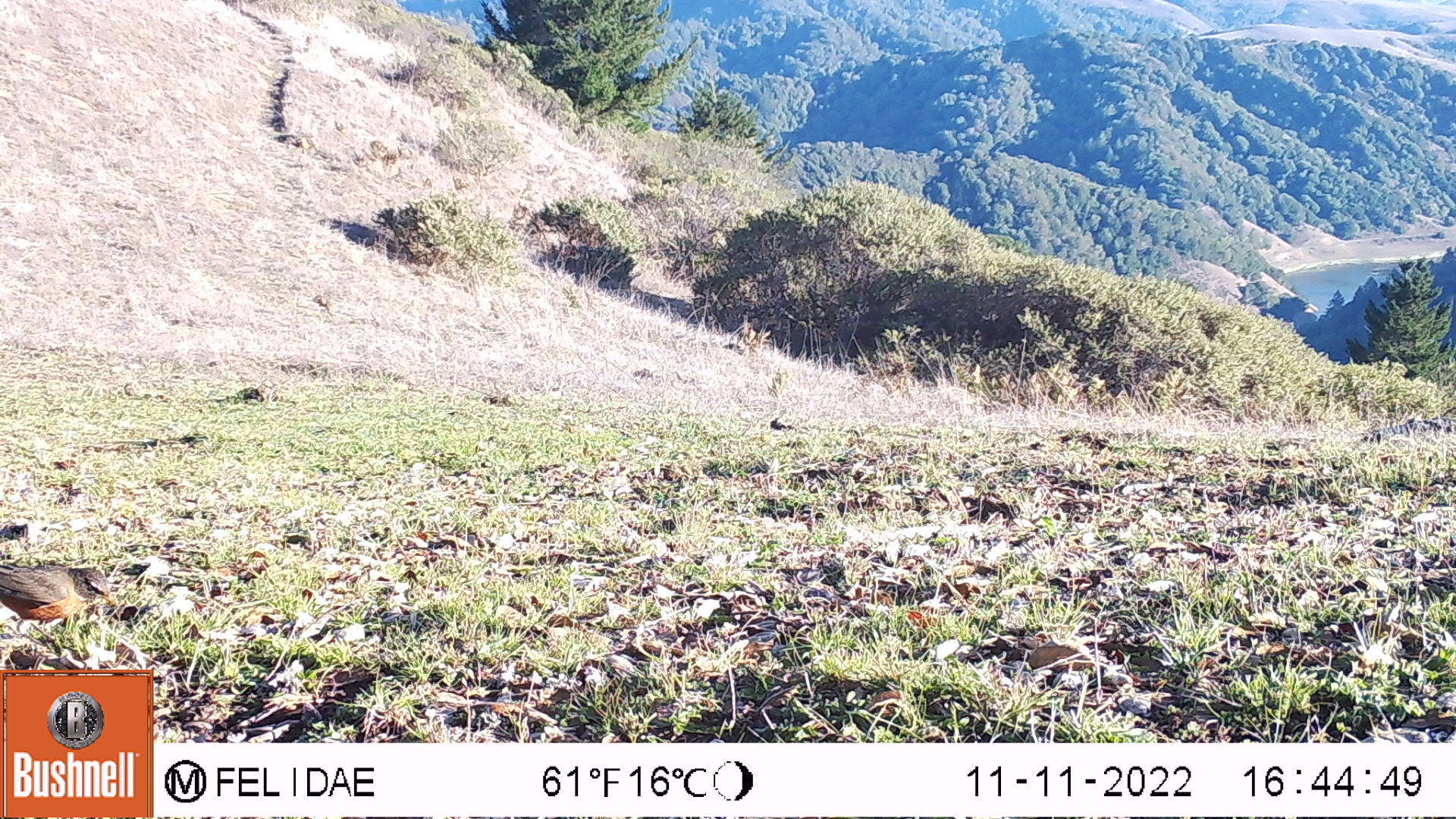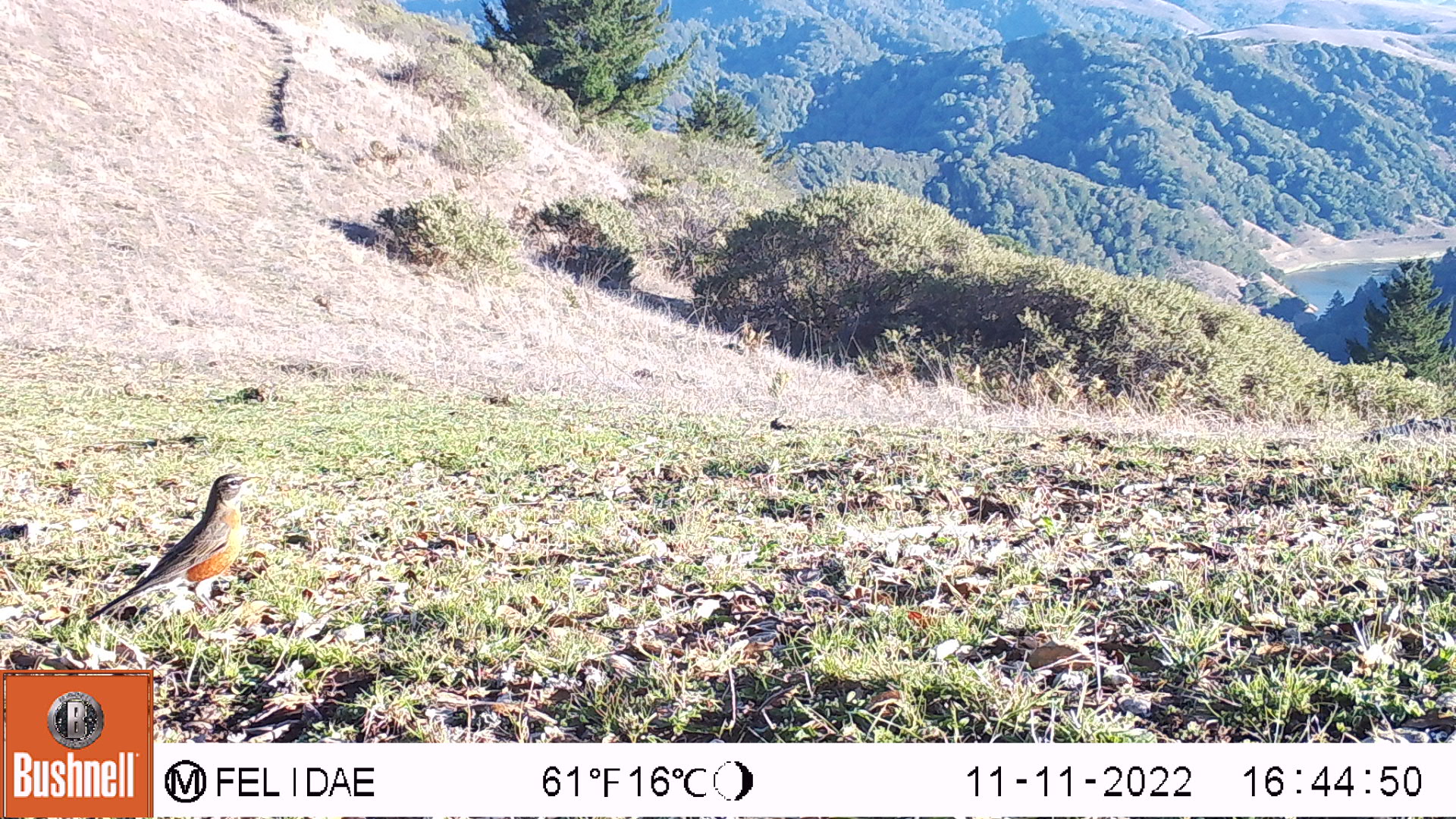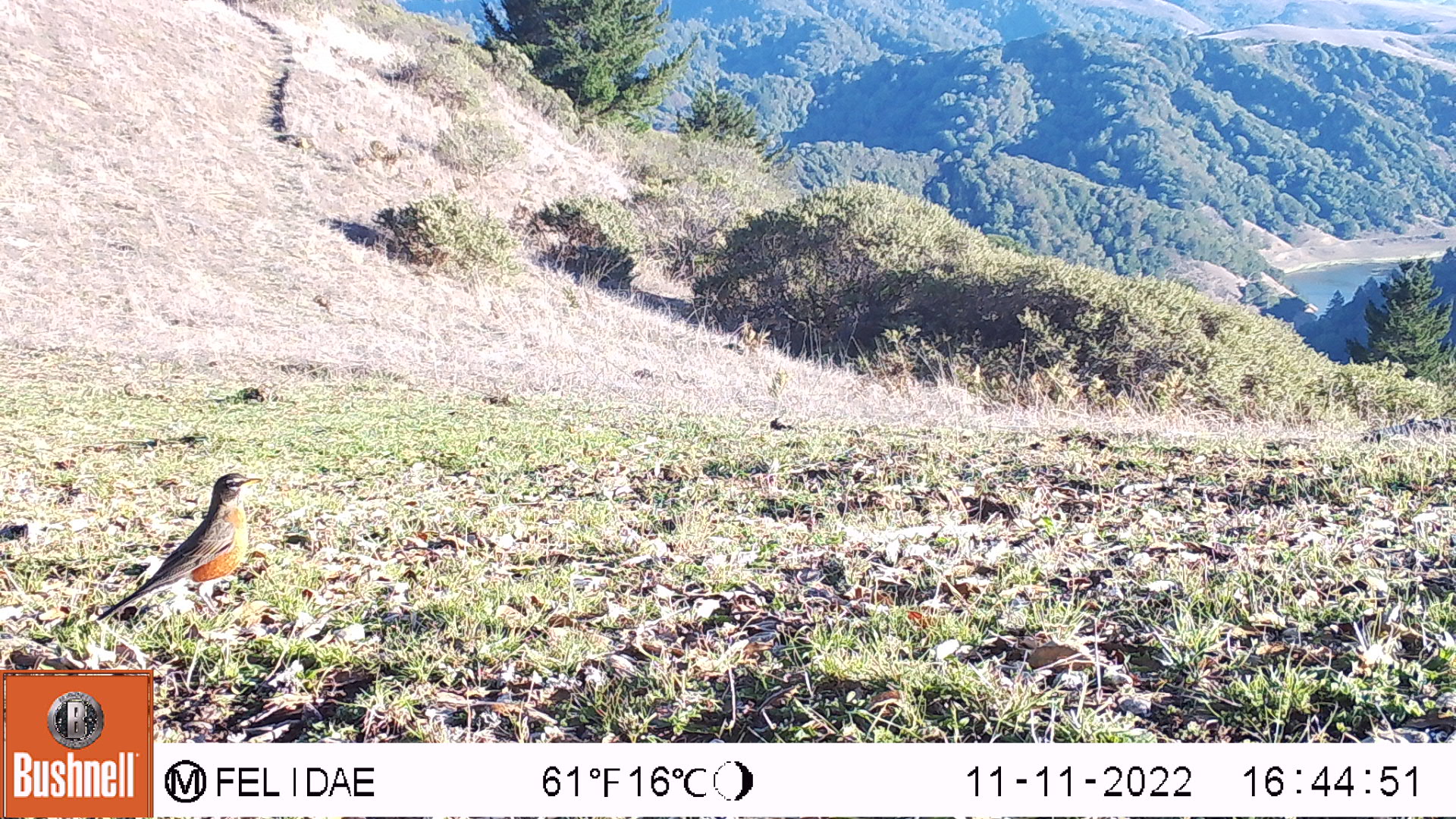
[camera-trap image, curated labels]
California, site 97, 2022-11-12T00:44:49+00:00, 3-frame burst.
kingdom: Animalia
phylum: Chordata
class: Aves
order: Passeriformes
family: Turdidae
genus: Turdus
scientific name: Turdus migratorius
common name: american robin